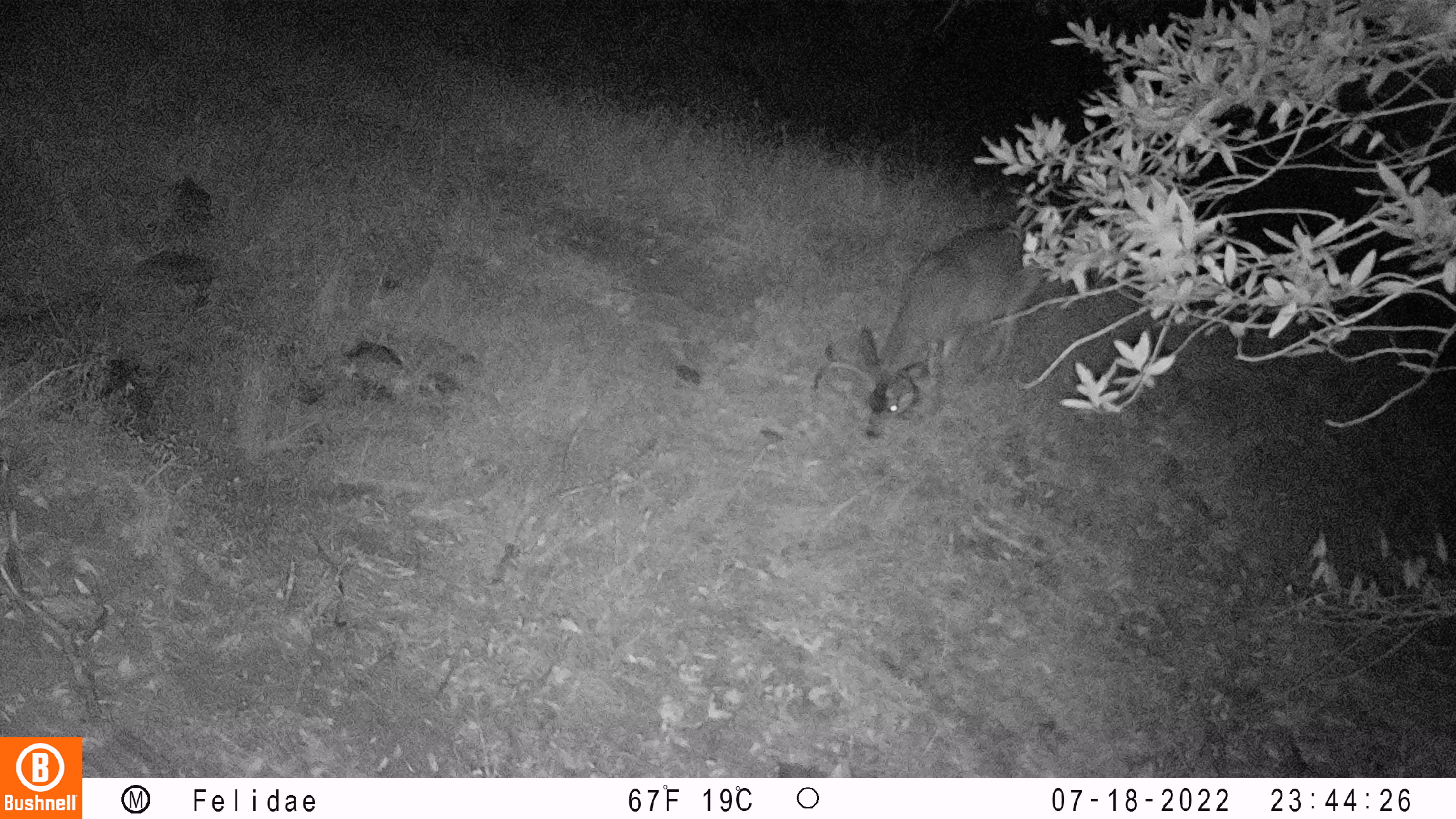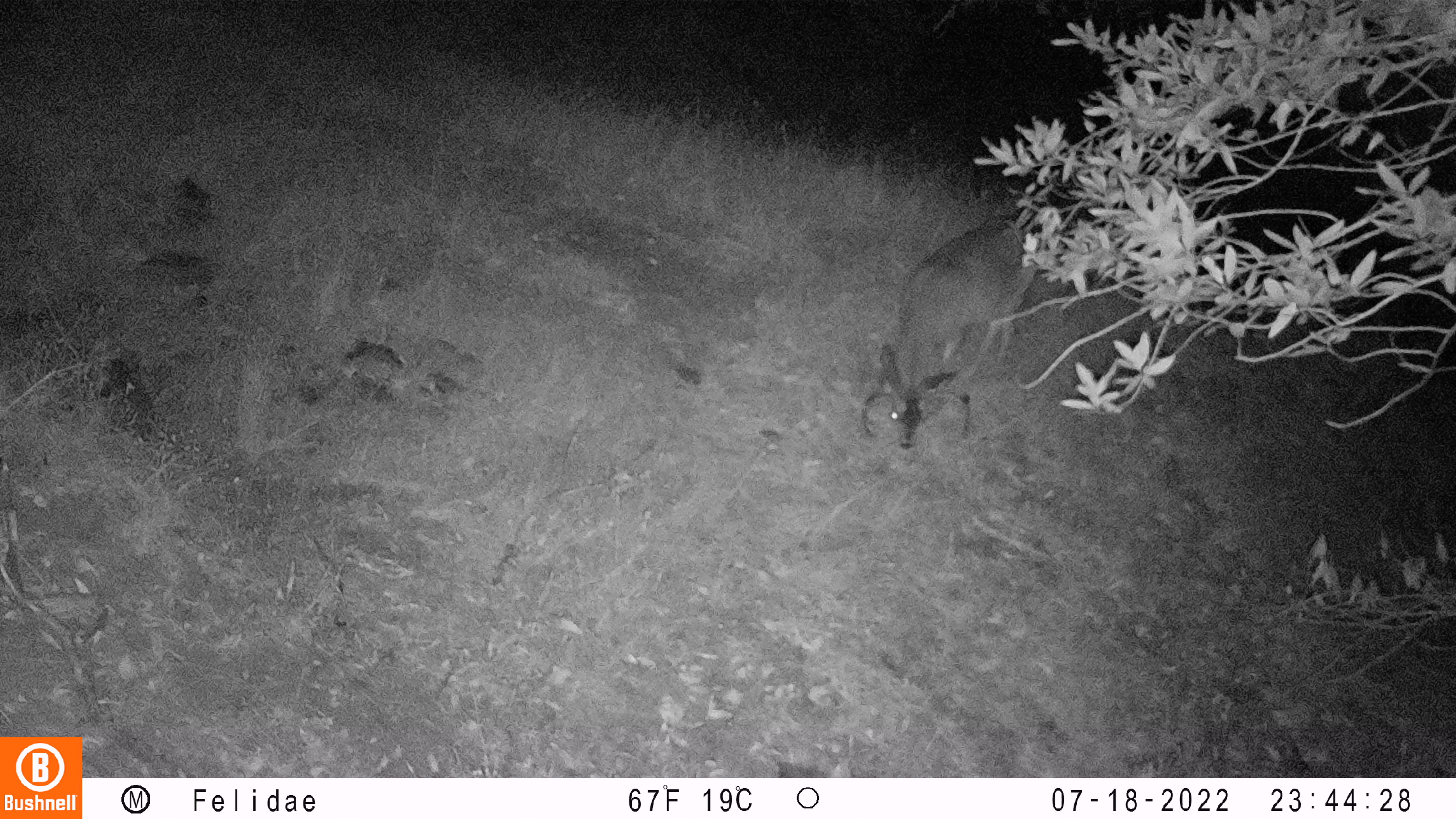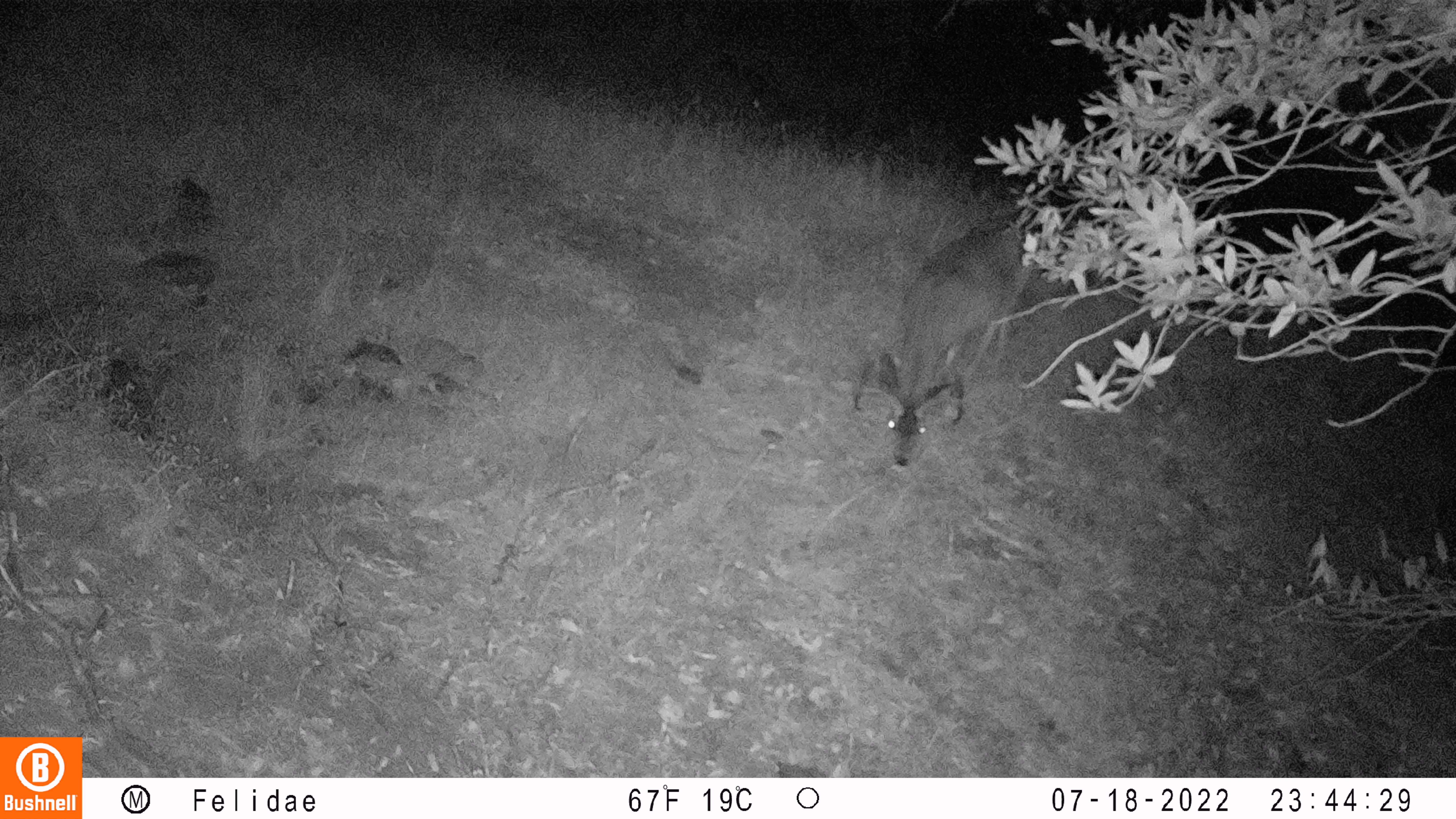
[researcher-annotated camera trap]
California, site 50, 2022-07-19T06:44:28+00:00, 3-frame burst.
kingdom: Animalia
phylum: Chordata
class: Mammalia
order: Artiodactyla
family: Cervidae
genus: Odocoileus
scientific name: Odocoileus hemionus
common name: mule deer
Mule deer (Odocoileus hemionus).